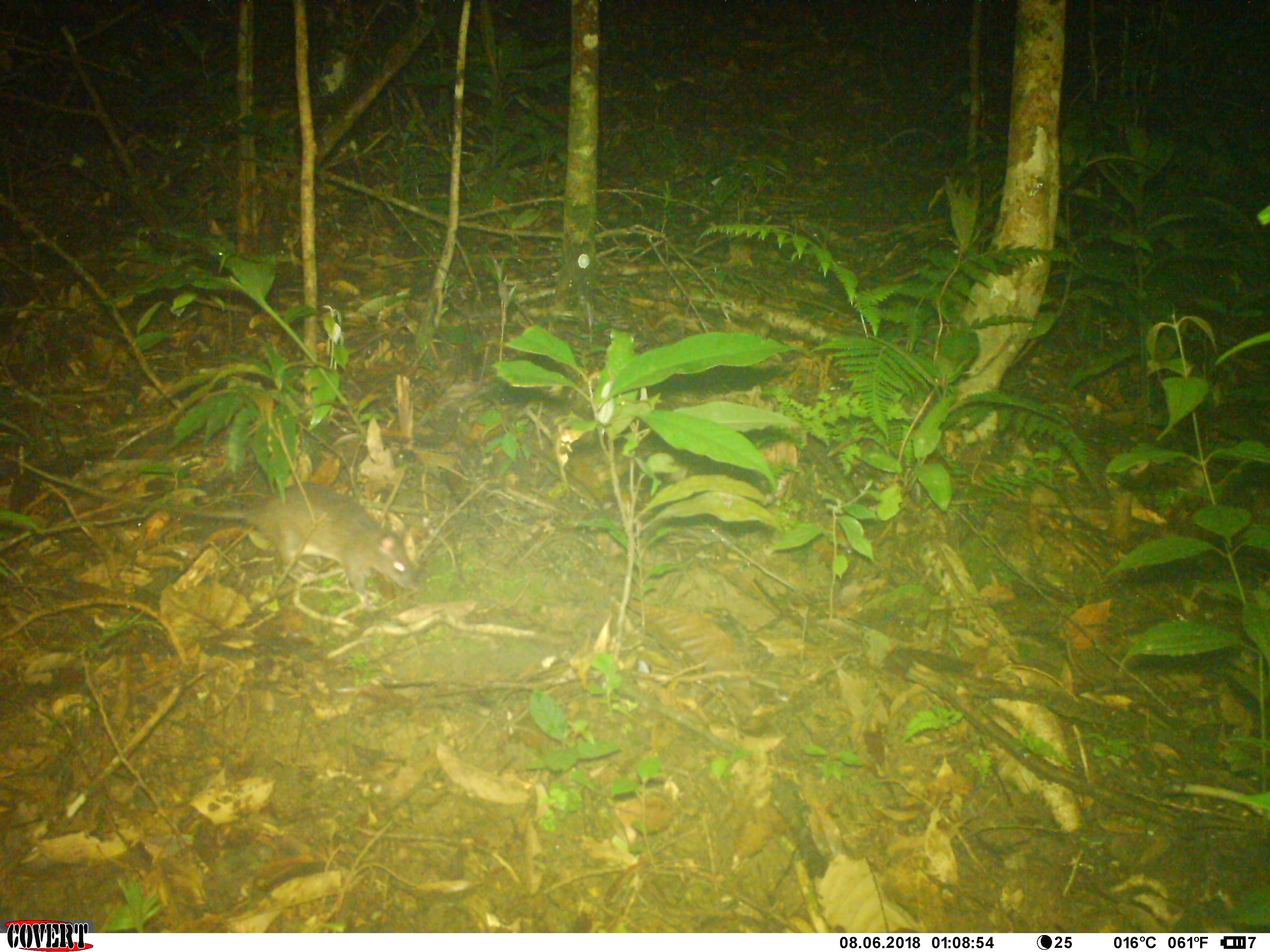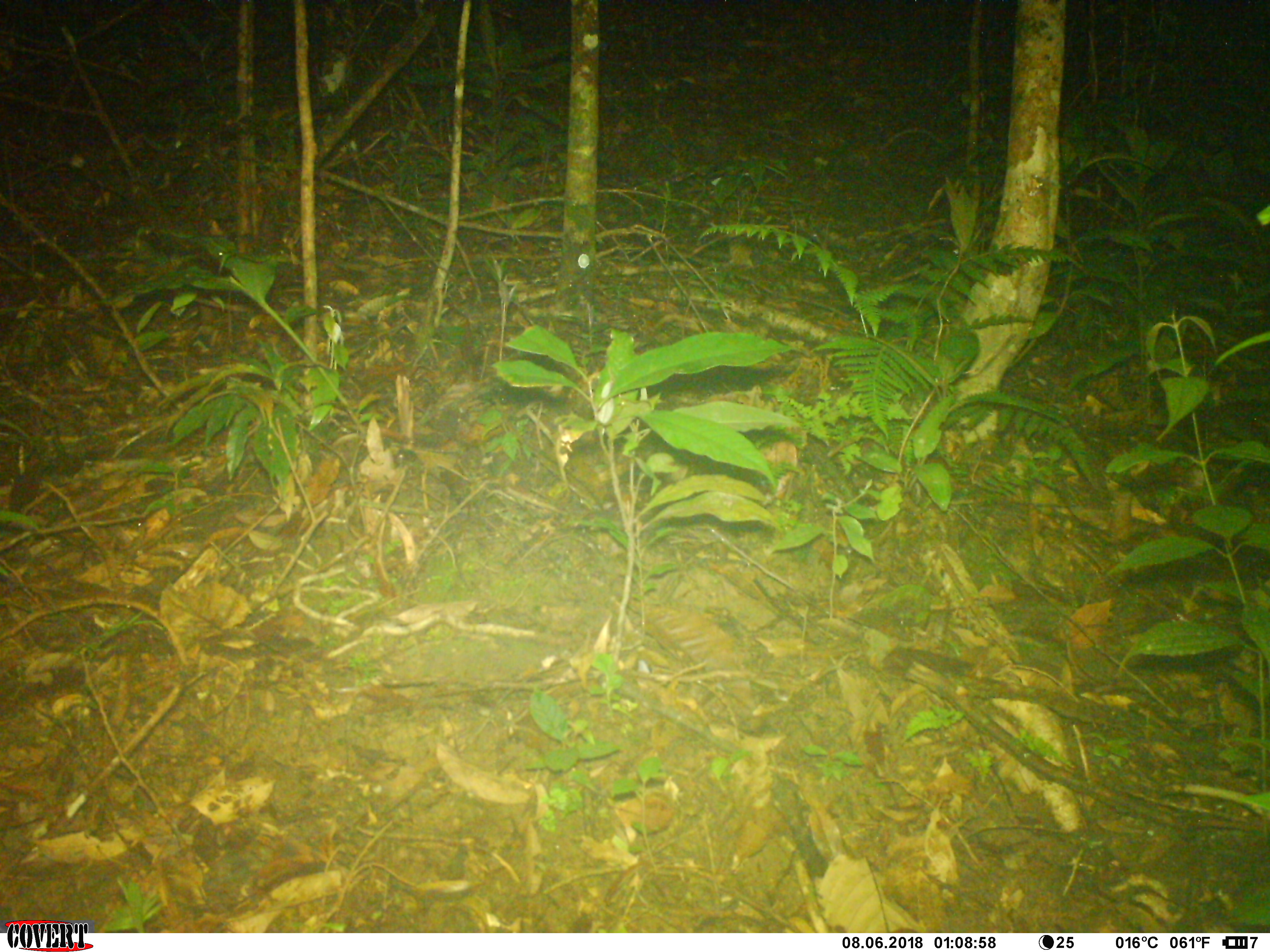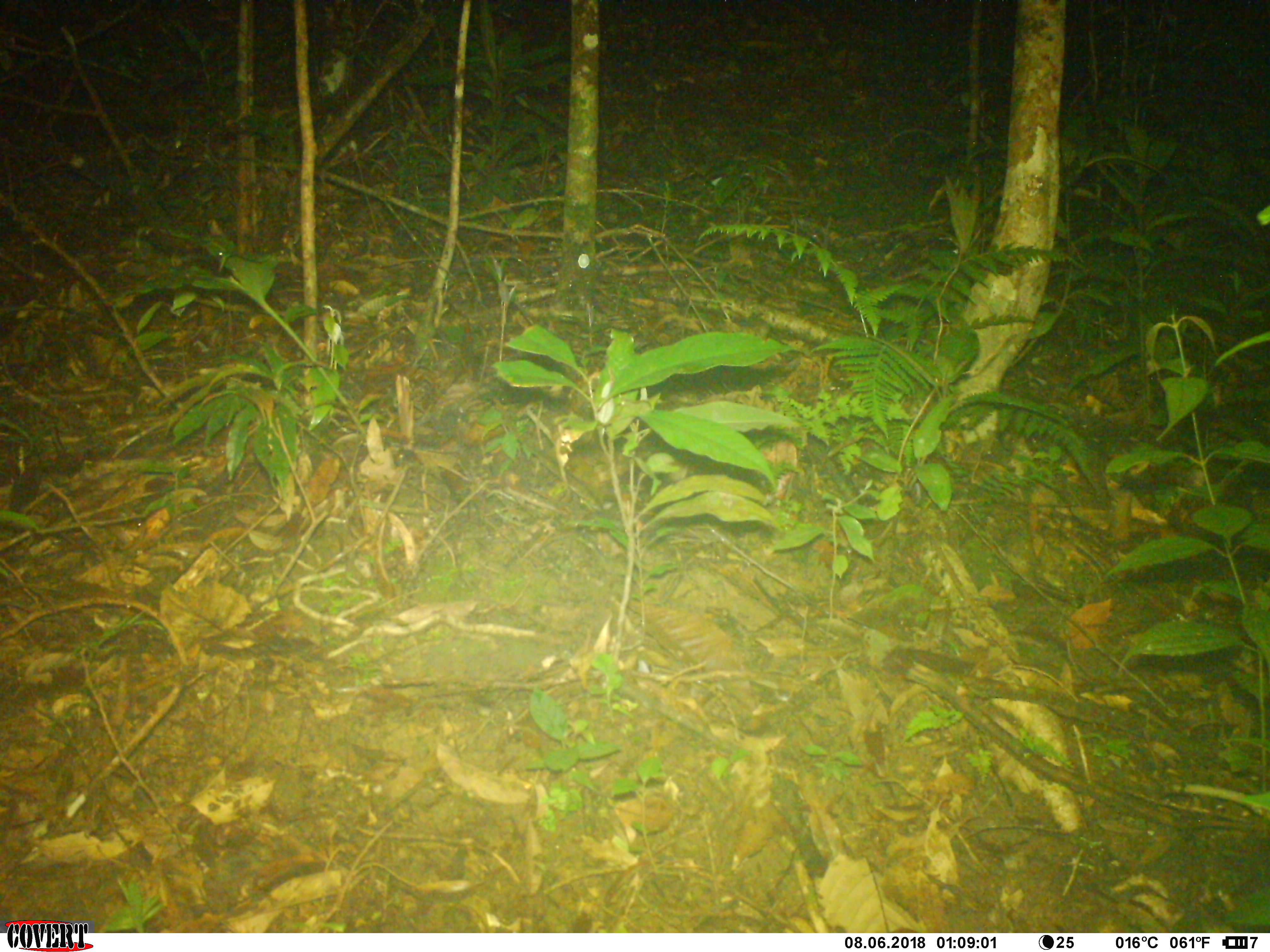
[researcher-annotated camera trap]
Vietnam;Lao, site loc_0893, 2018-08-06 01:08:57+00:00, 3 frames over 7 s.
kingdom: Animalia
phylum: Chordata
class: Mammalia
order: Rodentia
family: Muridae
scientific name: Muridae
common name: old-world mice and rats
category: unidentified murid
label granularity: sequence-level